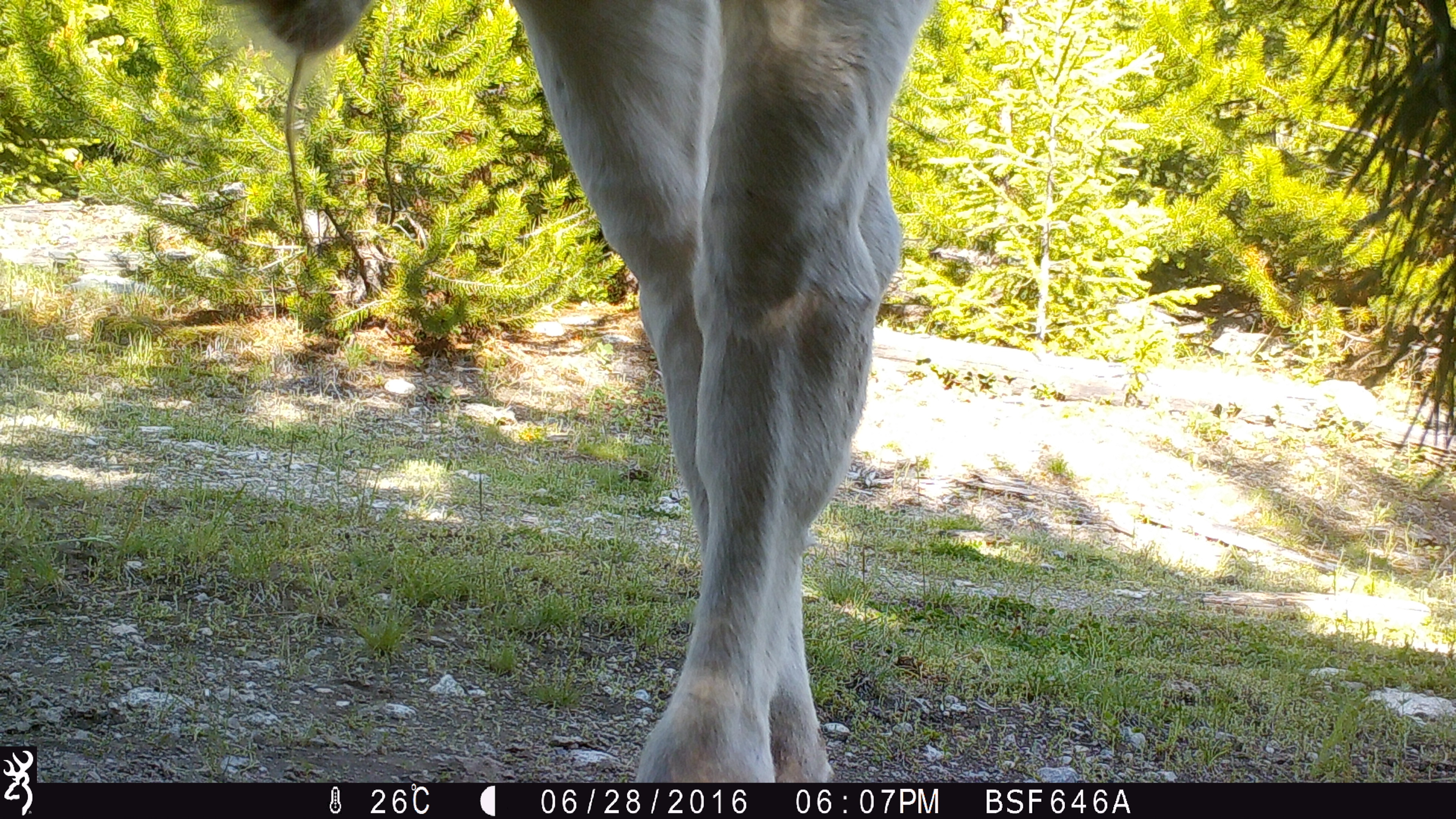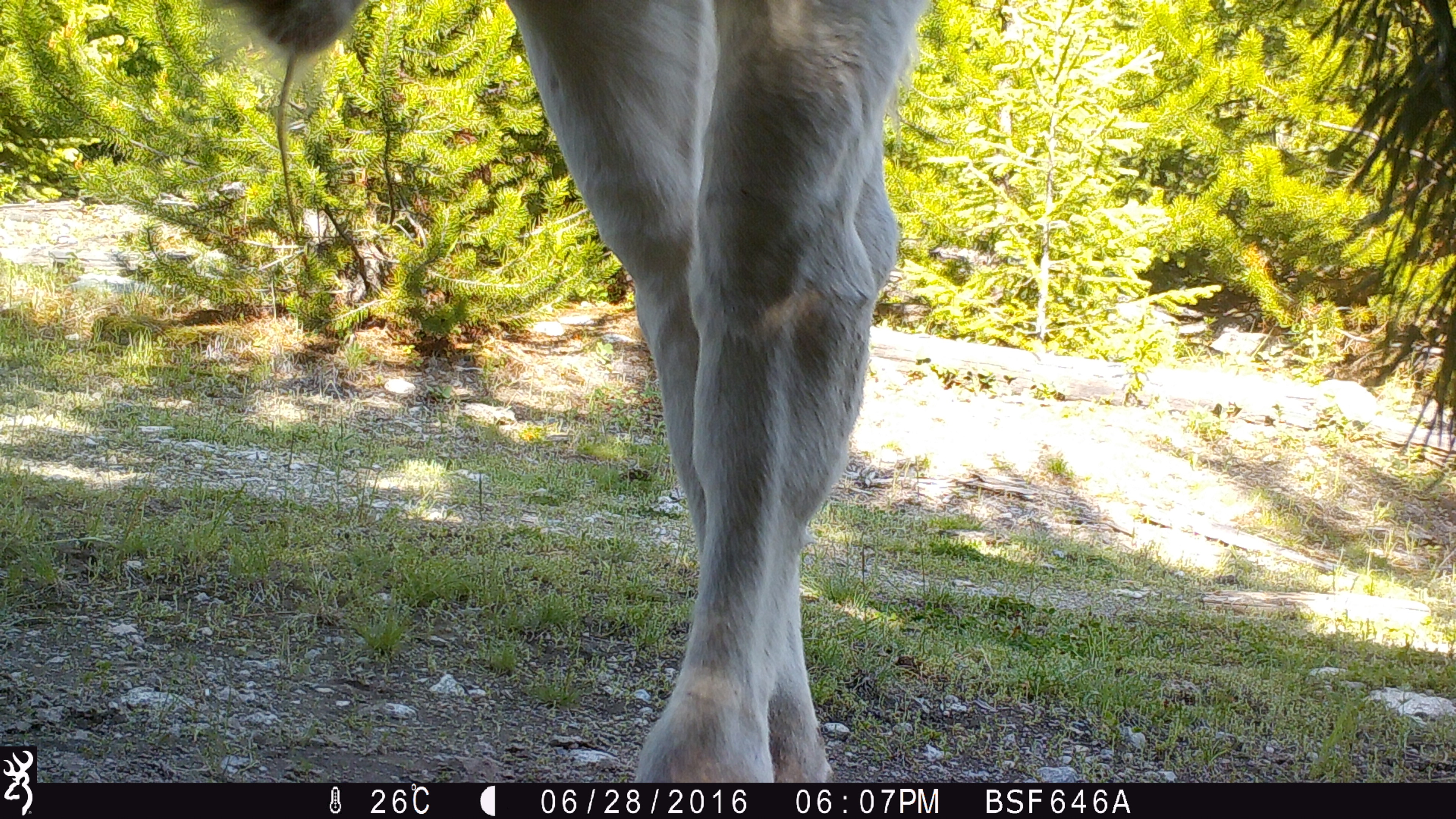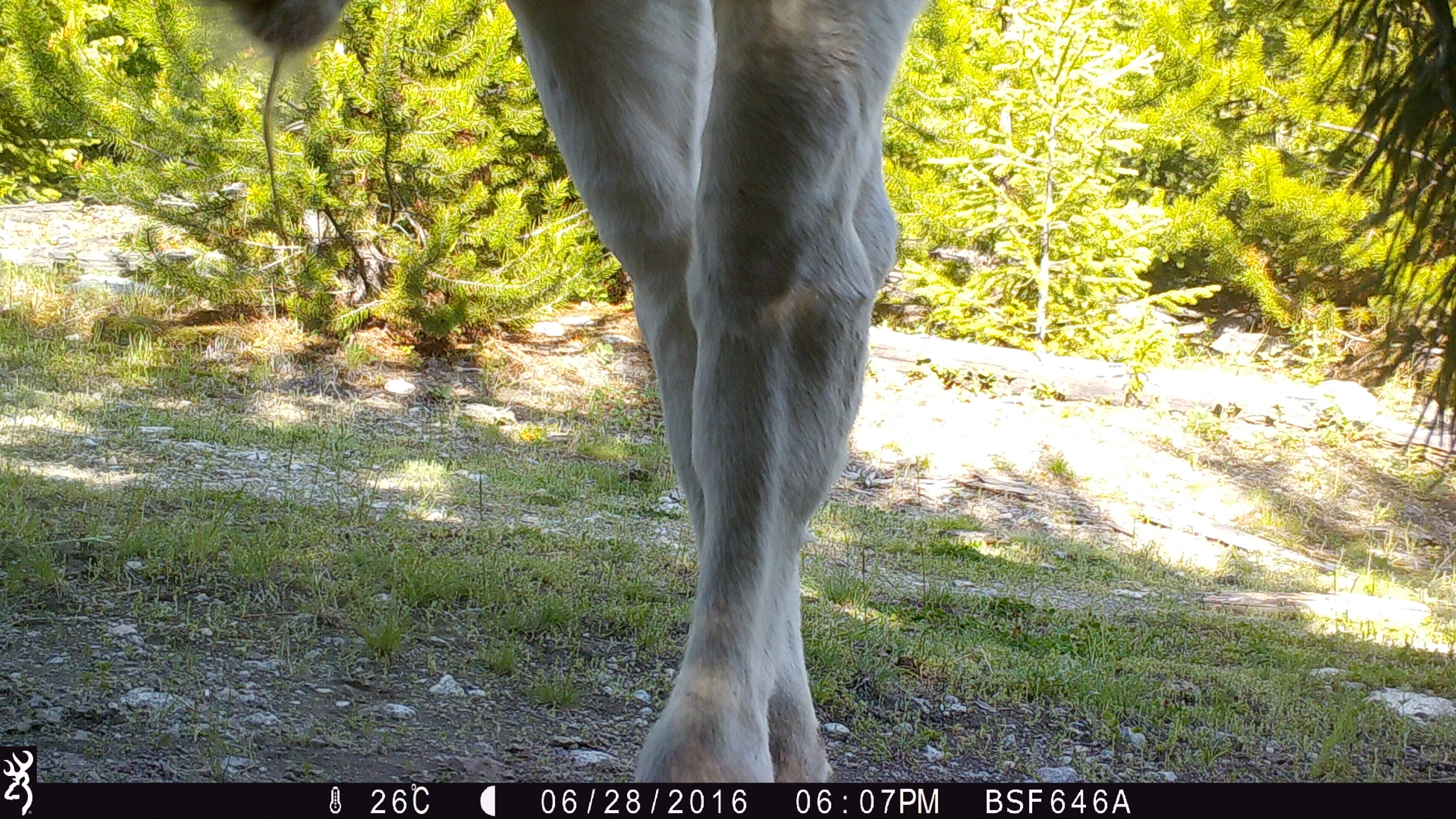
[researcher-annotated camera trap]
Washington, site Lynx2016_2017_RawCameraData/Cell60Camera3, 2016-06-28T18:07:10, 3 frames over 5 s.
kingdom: Animalia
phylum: Chordata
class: Mammalia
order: Artiodactyla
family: Bovidae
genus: Bos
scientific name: Bos taurus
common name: domestic cattle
Domestic cattle (Bos taurus). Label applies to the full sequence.